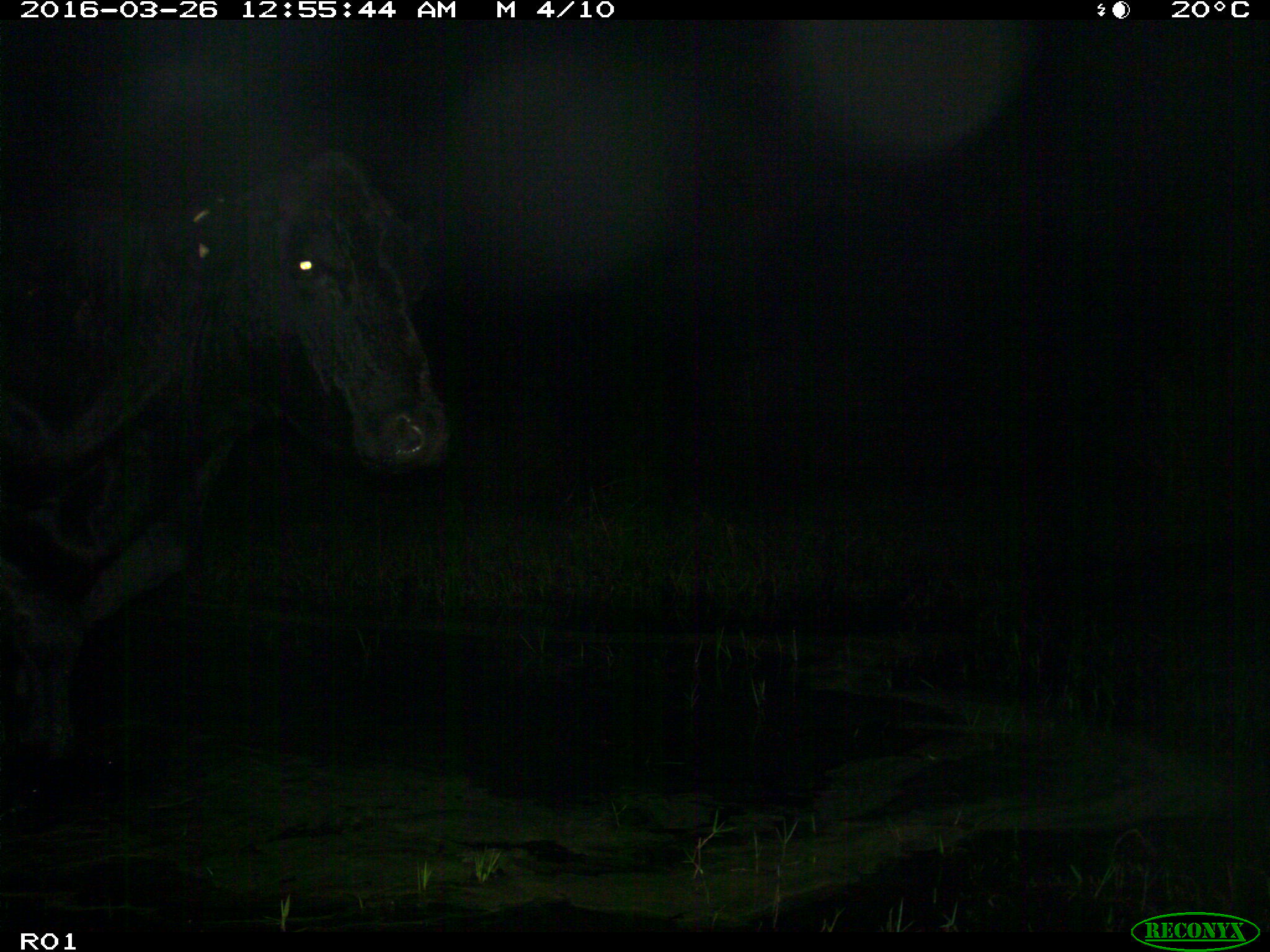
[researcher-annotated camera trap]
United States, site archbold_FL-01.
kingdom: Animalia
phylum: Chordata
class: Mammalia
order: Artiodactyla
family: Bovidae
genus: Bos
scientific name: Bos taurus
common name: domestic cow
Bos taurus (domestic cow).